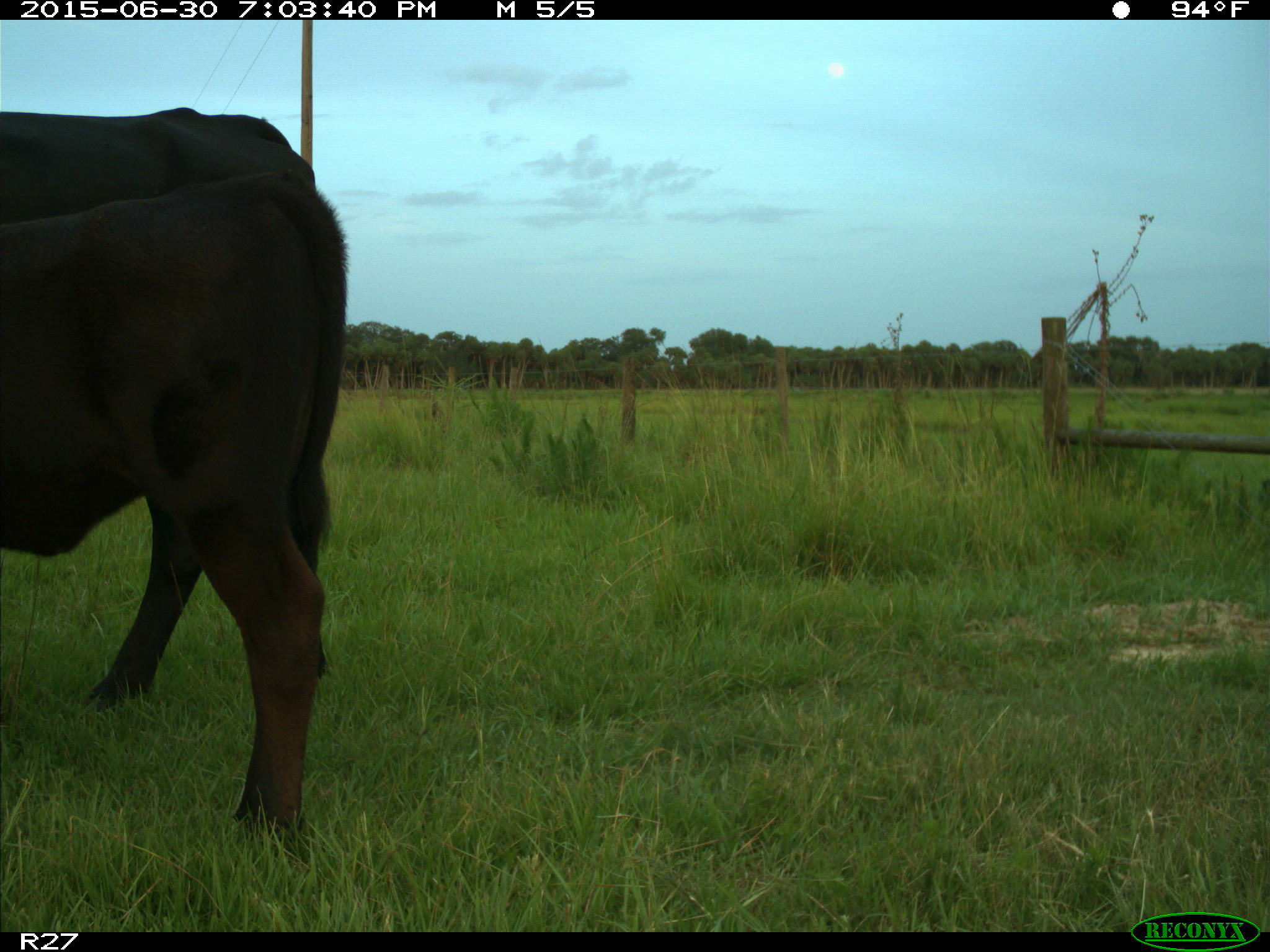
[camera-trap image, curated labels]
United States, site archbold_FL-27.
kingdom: Animalia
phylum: Chordata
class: Mammalia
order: Artiodactyla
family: Bovidae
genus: Bos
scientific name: Bos taurus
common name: domestic cow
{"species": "Bos taurus (domestic cow)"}